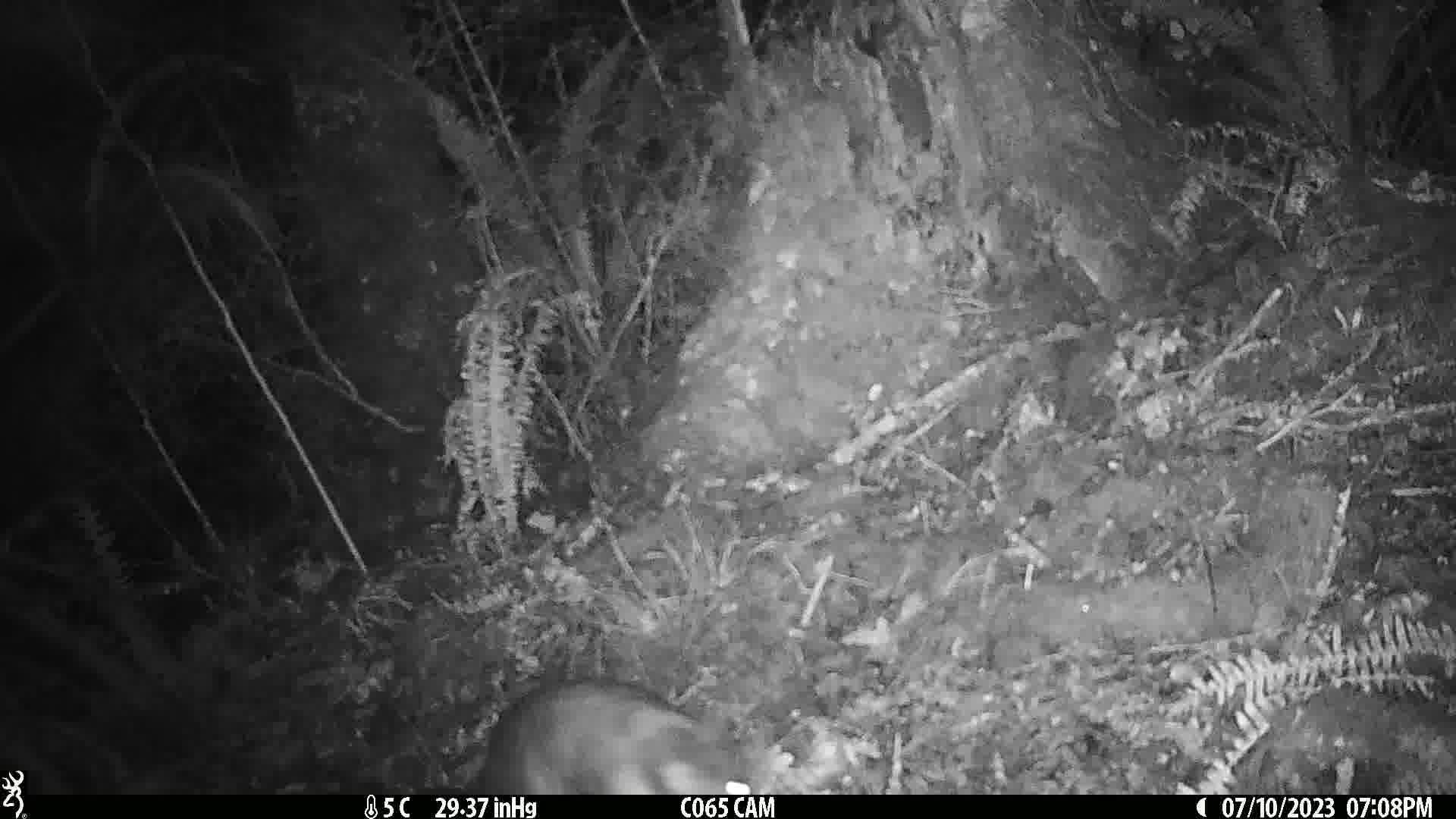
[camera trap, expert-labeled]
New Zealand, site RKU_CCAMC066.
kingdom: Animalia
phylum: Chordata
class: Mammalia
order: Diprotodontia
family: Phalangeridae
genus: Trichosurus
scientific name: Trichosurus vulpecula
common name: common brushtail possum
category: possum